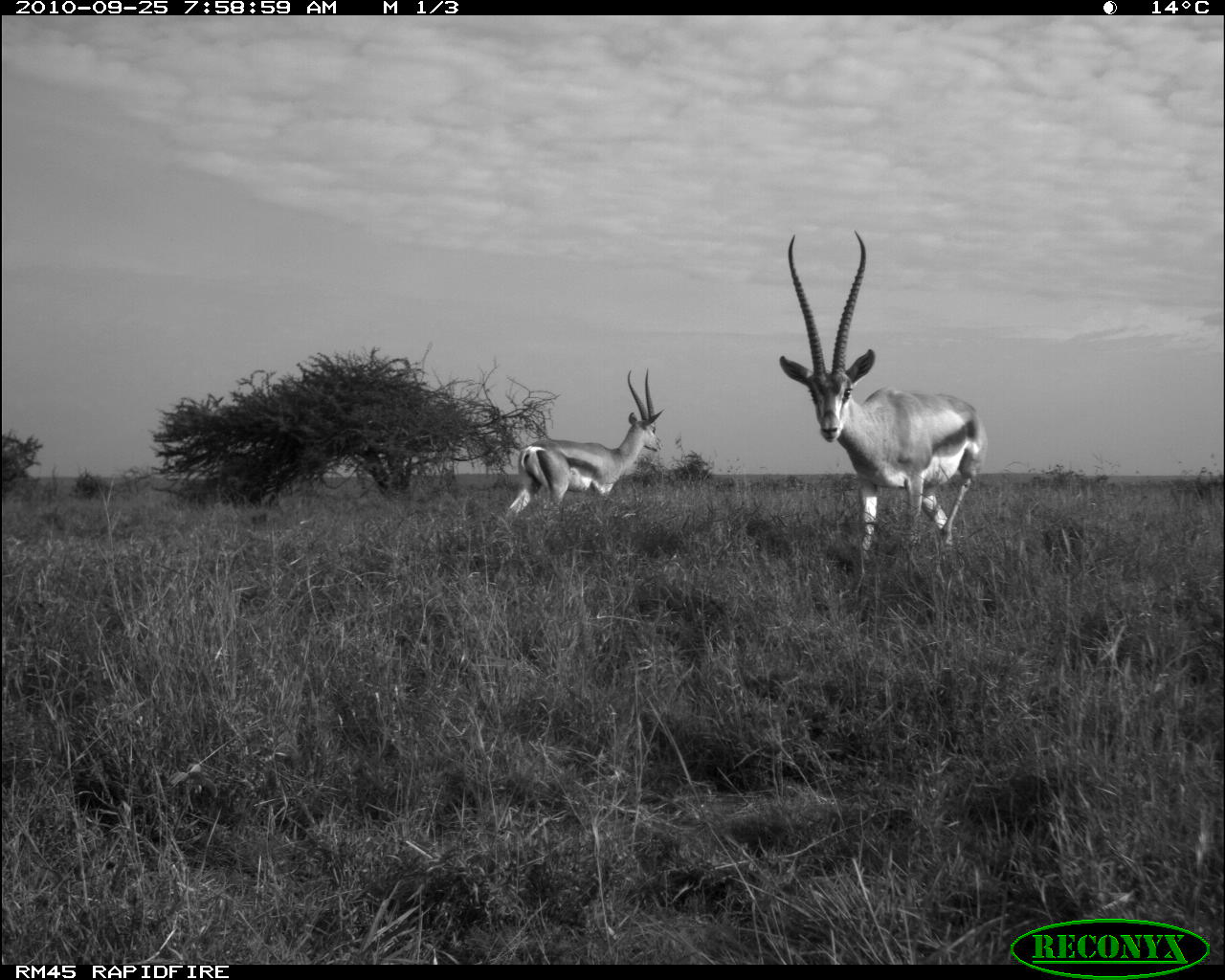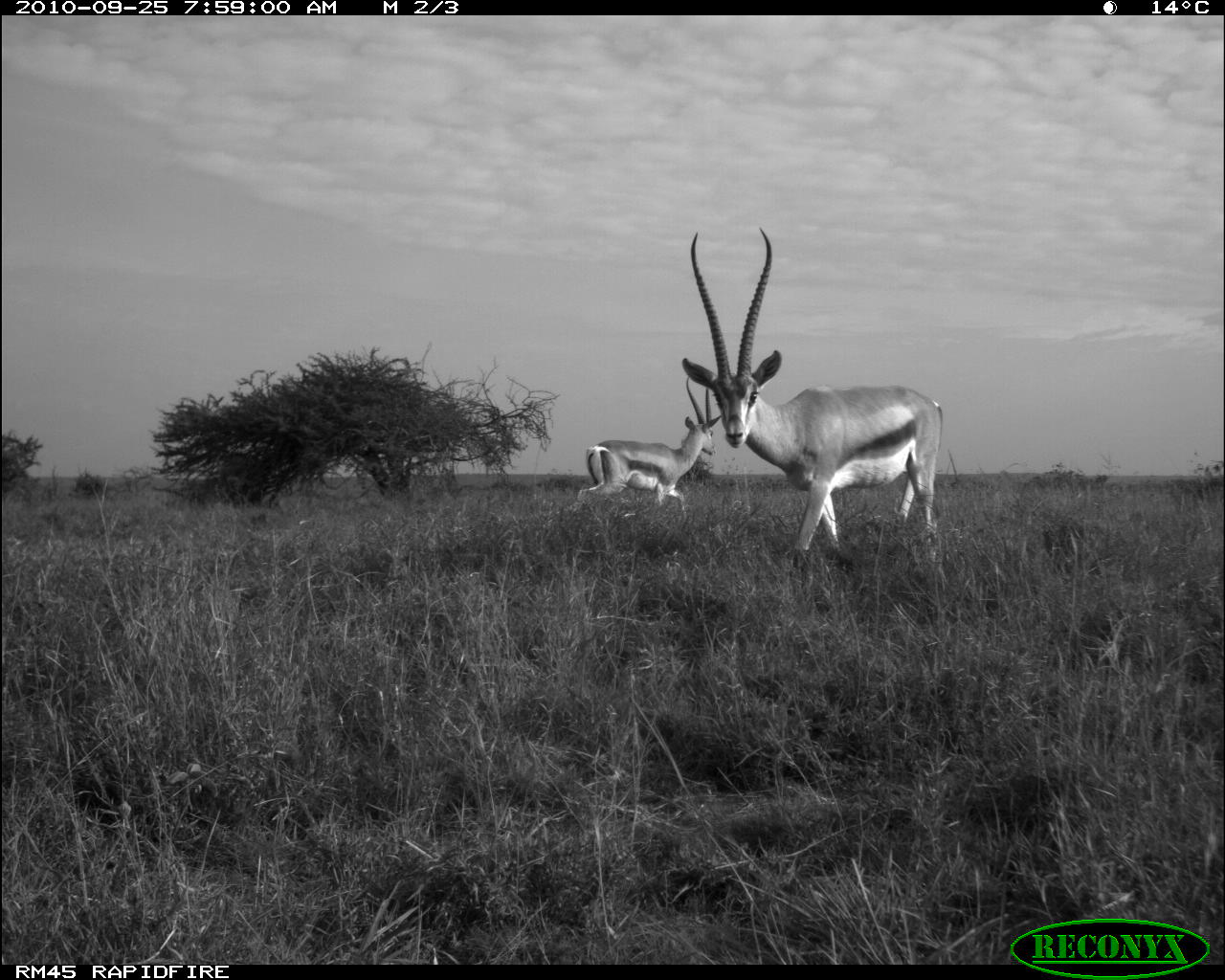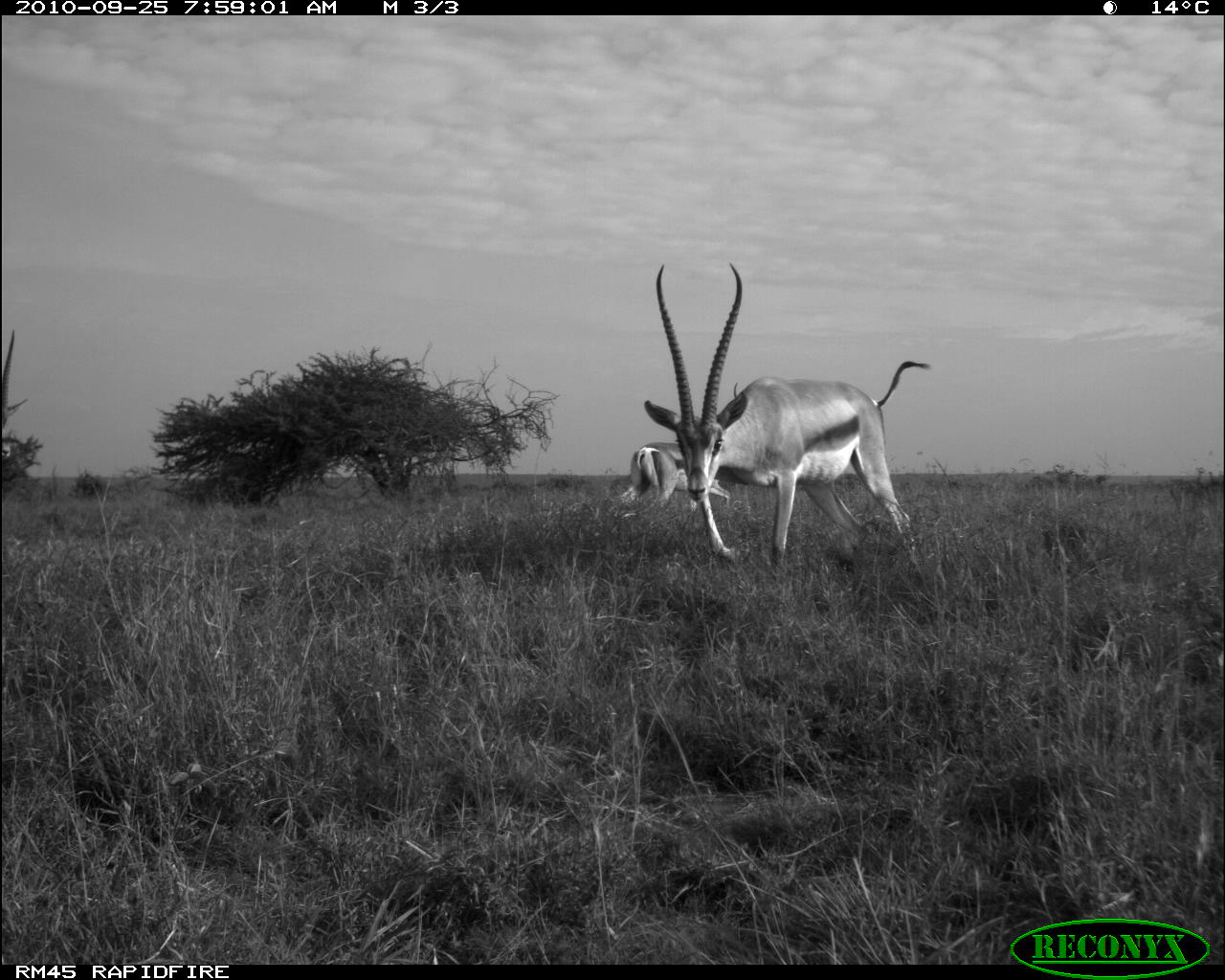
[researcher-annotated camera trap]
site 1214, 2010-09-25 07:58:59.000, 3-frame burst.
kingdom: Animalia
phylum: Chordata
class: Mammalia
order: Artiodactyla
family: Bovidae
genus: Nanger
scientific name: Nanger granti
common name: grant's gazelle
Nanger granti (grant's gazelle), count 2.